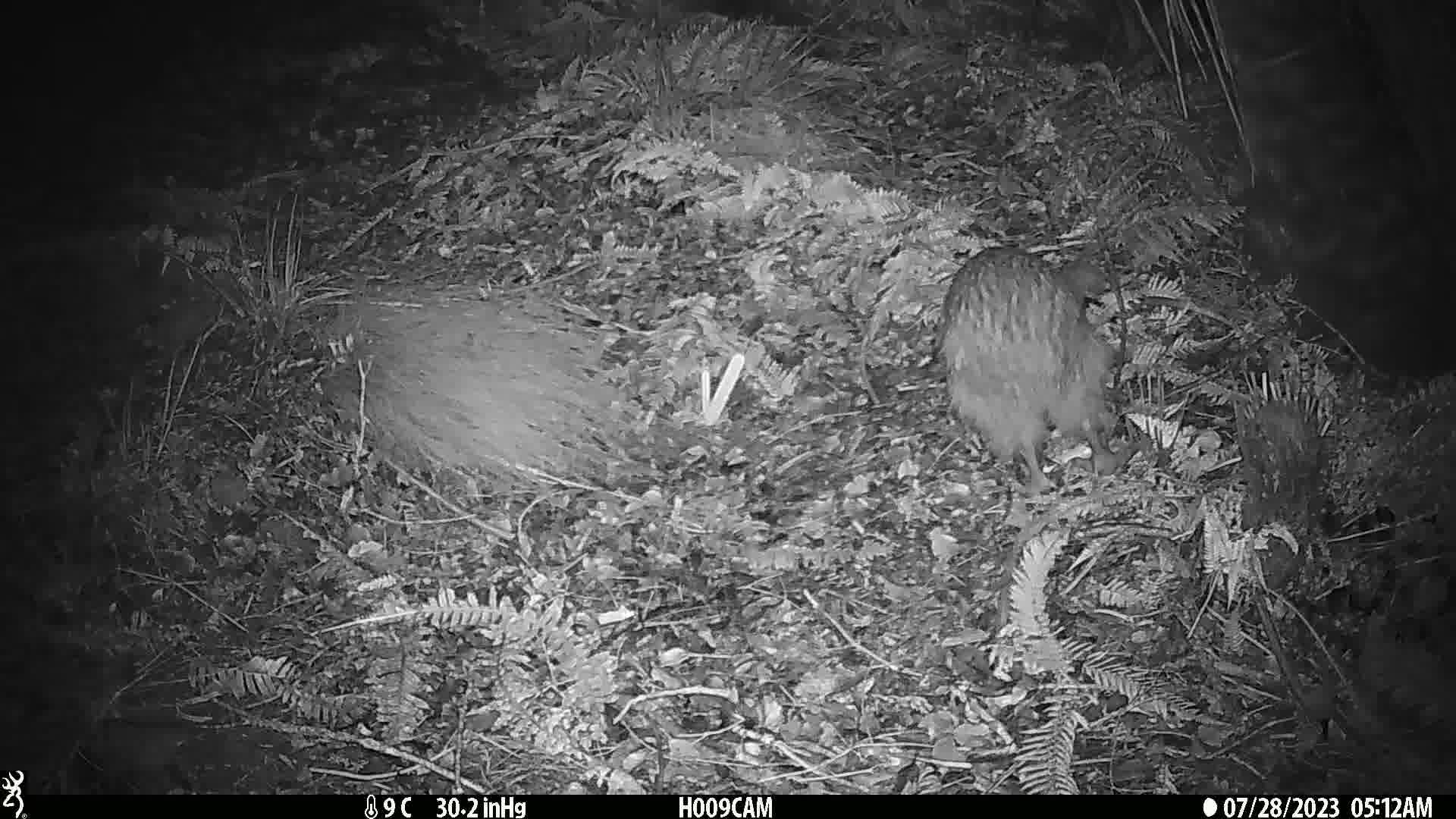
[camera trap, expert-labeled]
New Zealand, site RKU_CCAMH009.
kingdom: Animalia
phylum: Chordata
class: Aves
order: Apterygiformes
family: Apterygidae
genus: Apteryx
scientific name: Apteryx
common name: kiwi